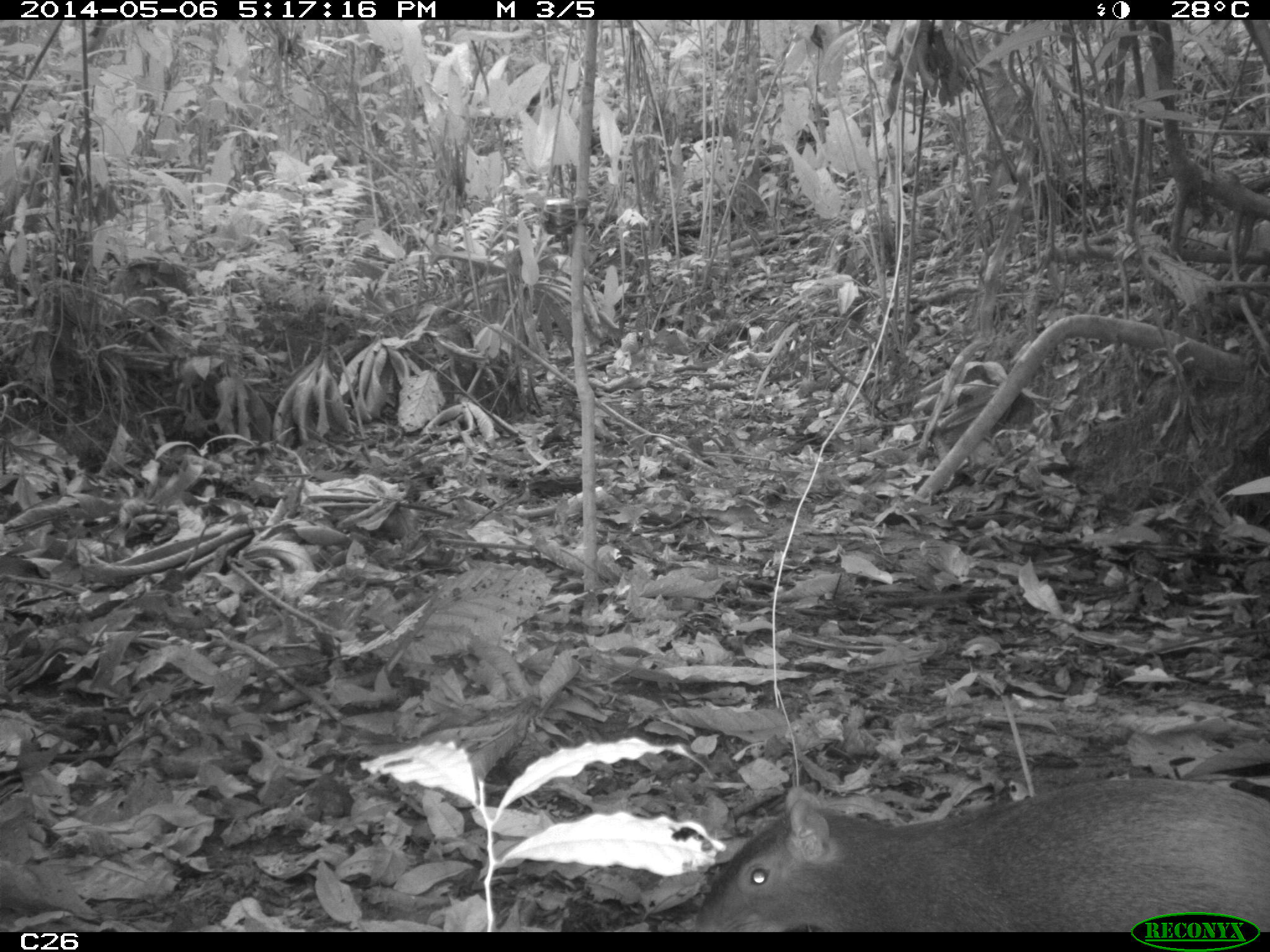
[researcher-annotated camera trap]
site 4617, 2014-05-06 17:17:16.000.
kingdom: Animalia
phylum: Chordata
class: Mammalia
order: Rodentia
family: Dasyproctidae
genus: Dasyprocta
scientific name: Dasyprocta leporina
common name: red-rumped agouti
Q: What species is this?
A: Dasyprocta leporina (red-rumped agouti).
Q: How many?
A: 1.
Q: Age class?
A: Adult.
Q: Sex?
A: Female.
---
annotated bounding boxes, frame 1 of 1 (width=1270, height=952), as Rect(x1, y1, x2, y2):
dasyprocta leporina: Rect(692, 780, 1270, 931)